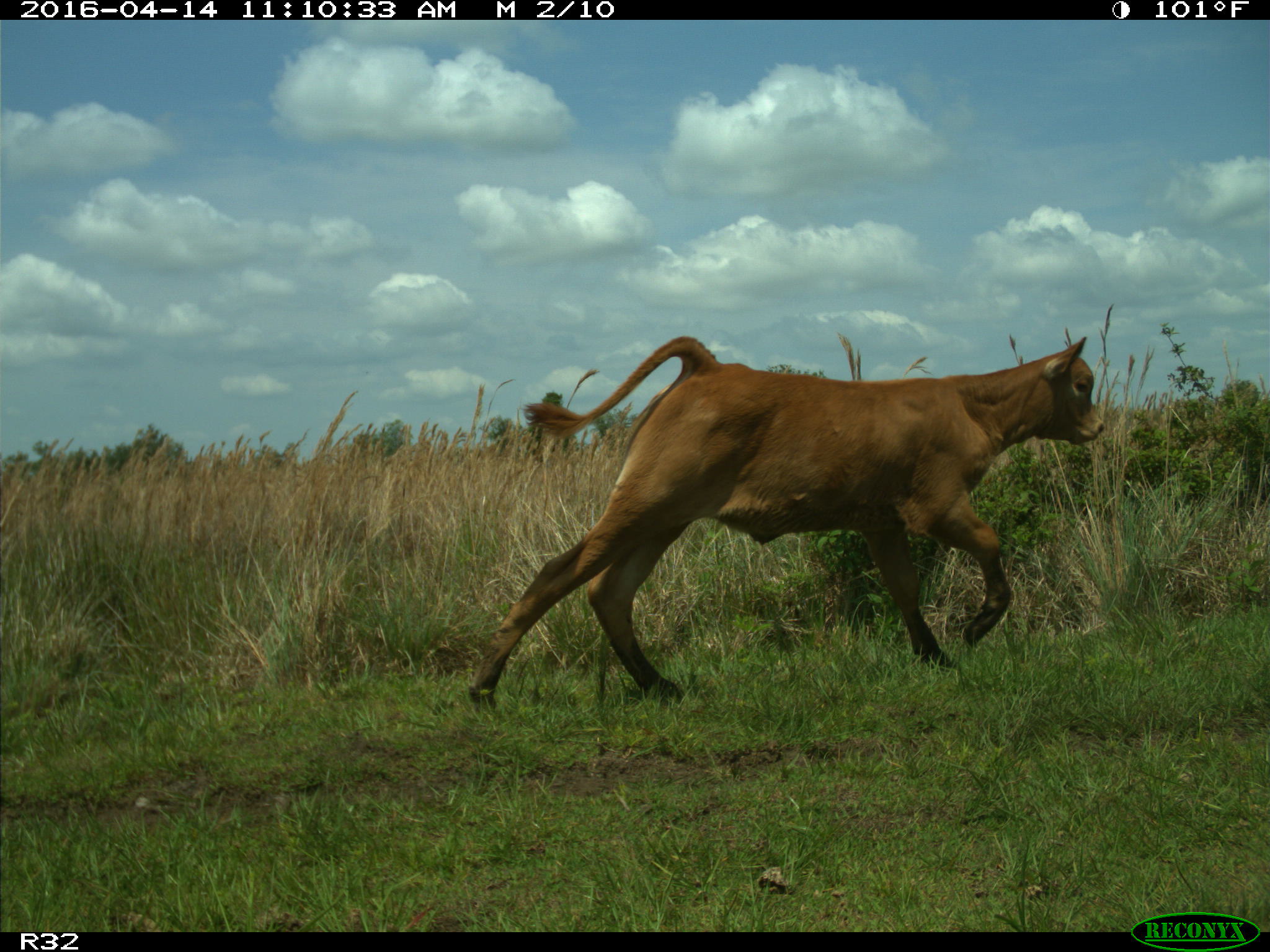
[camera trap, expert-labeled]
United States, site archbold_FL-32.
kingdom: Animalia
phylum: Chordata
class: Mammalia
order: Artiodactyla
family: Bovidae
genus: Bos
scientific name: Bos taurus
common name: domestic cow